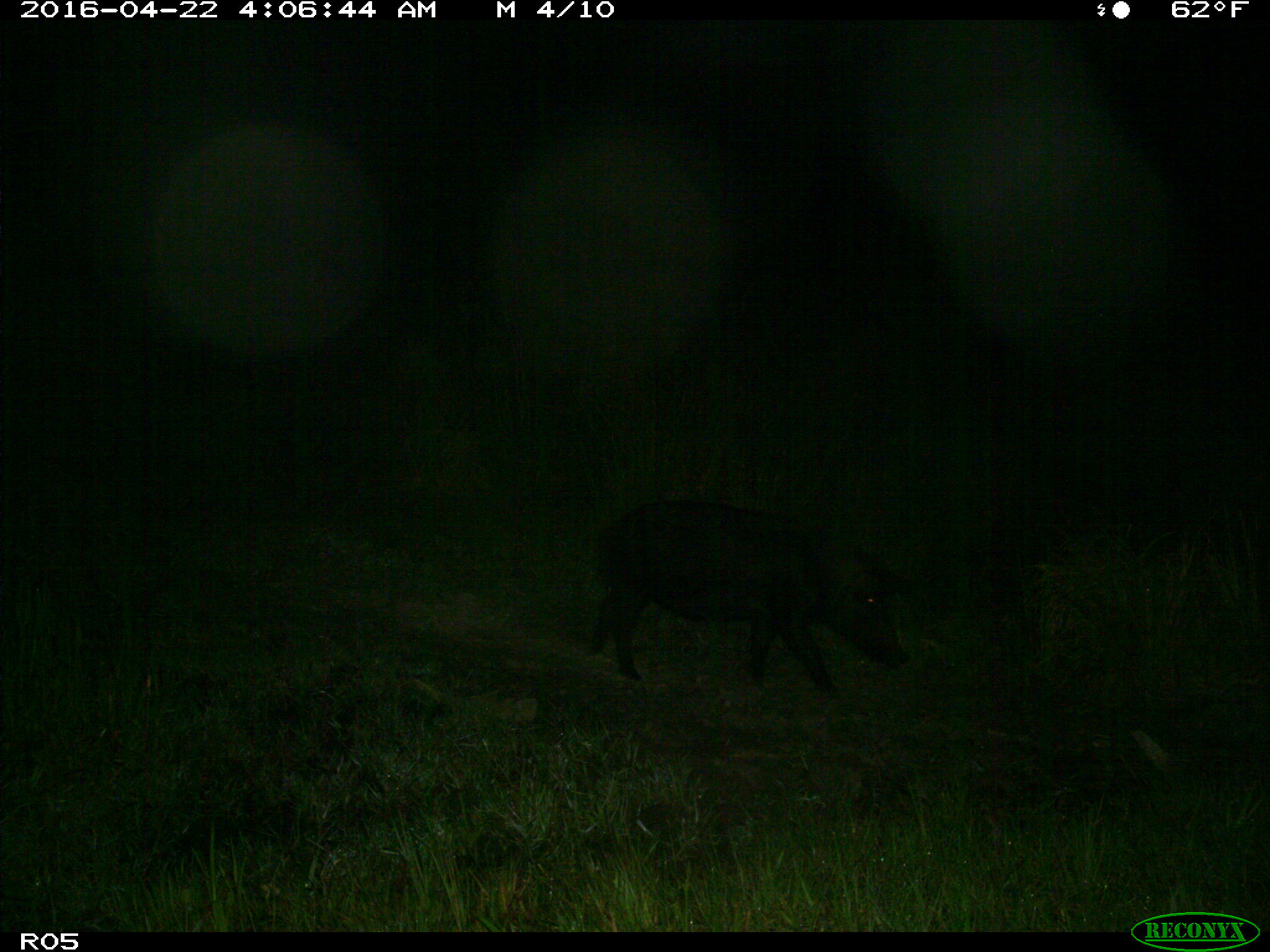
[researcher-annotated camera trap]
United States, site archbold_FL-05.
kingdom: Animalia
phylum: Chordata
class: Mammalia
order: Artiodactyla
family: Suidae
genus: Sus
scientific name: Sus scrofa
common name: wild boar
Sus scrofa (wild boar).